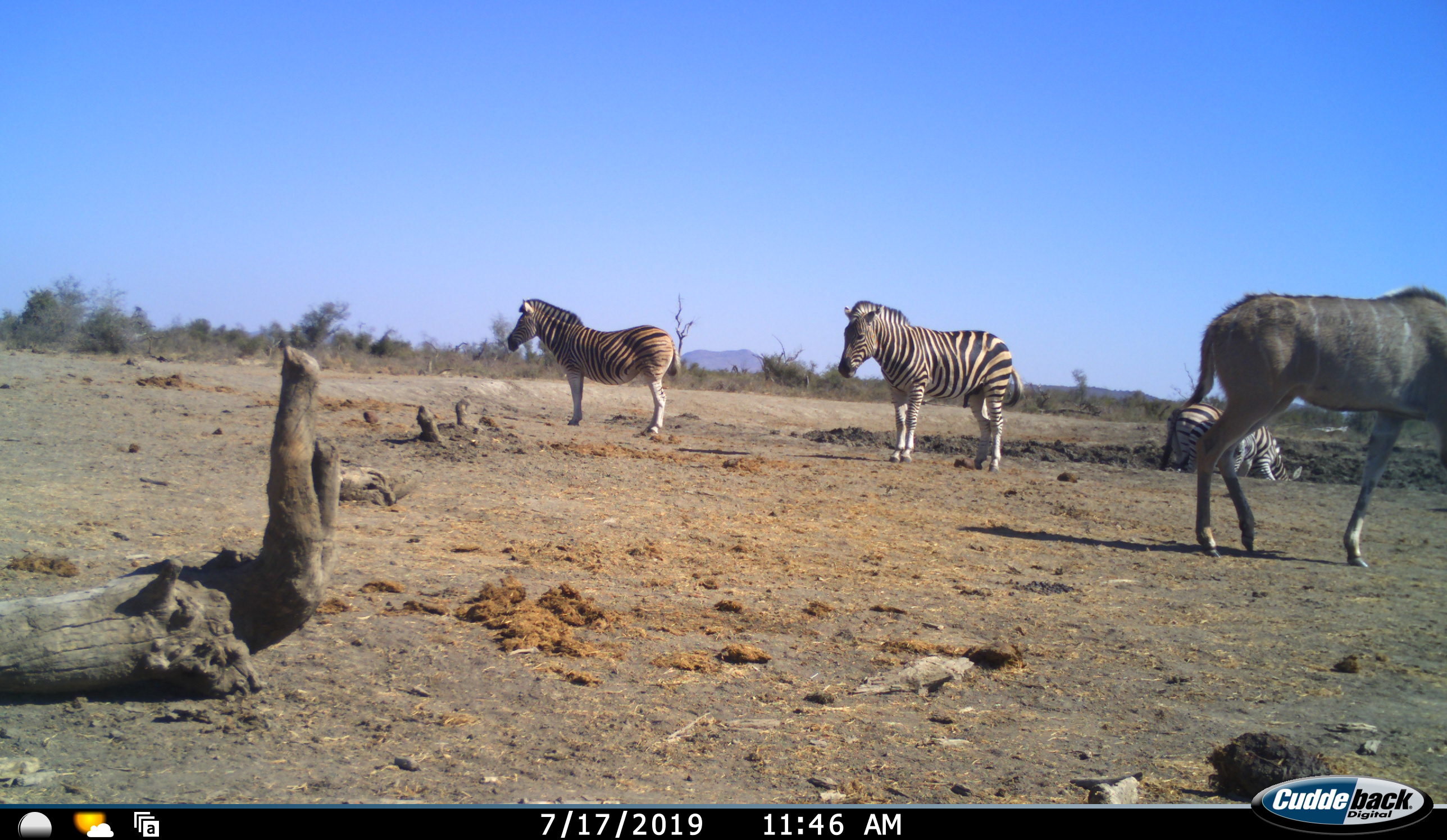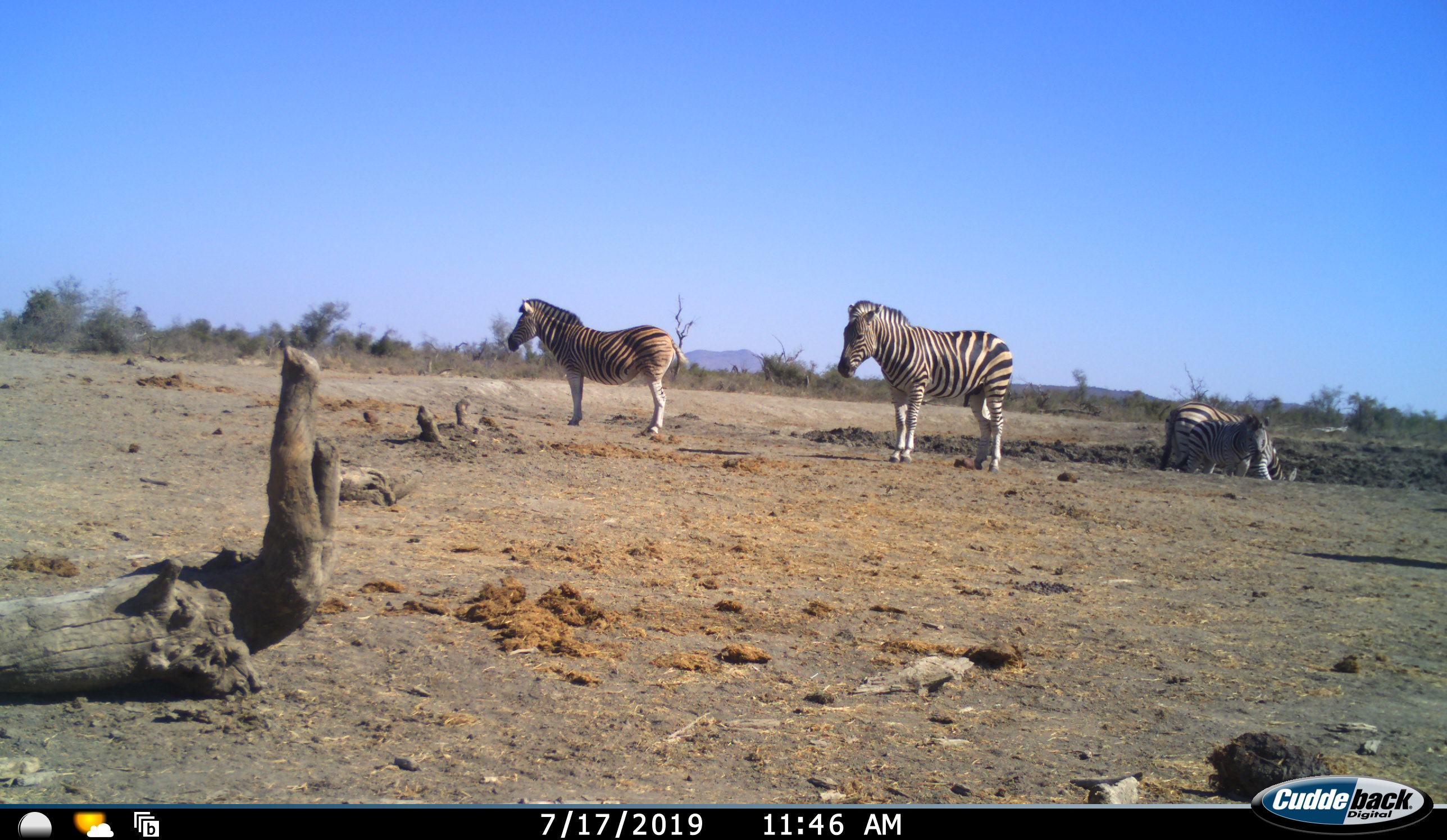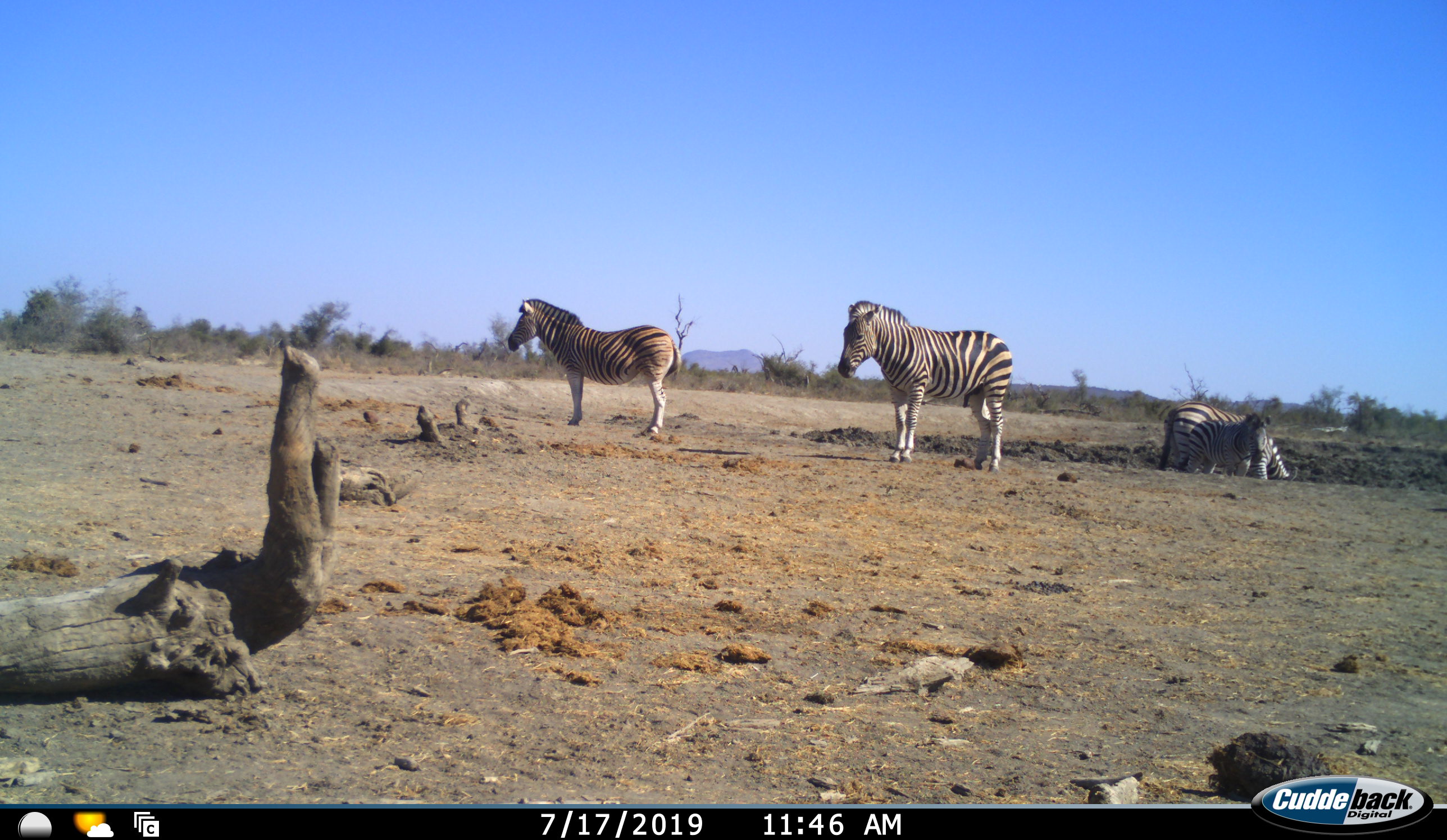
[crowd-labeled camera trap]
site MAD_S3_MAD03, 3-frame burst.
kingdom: Animalia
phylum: Chordata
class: Mammalia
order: Artiodactyla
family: Bovidae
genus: Tragelaphus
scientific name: Tragelaphus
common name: kudu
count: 1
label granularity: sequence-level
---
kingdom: Animalia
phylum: Chordata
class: Mammalia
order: Perissodactyla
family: Equidae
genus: Equus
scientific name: Equus quagga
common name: plains zebra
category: zebraplains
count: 4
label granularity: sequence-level